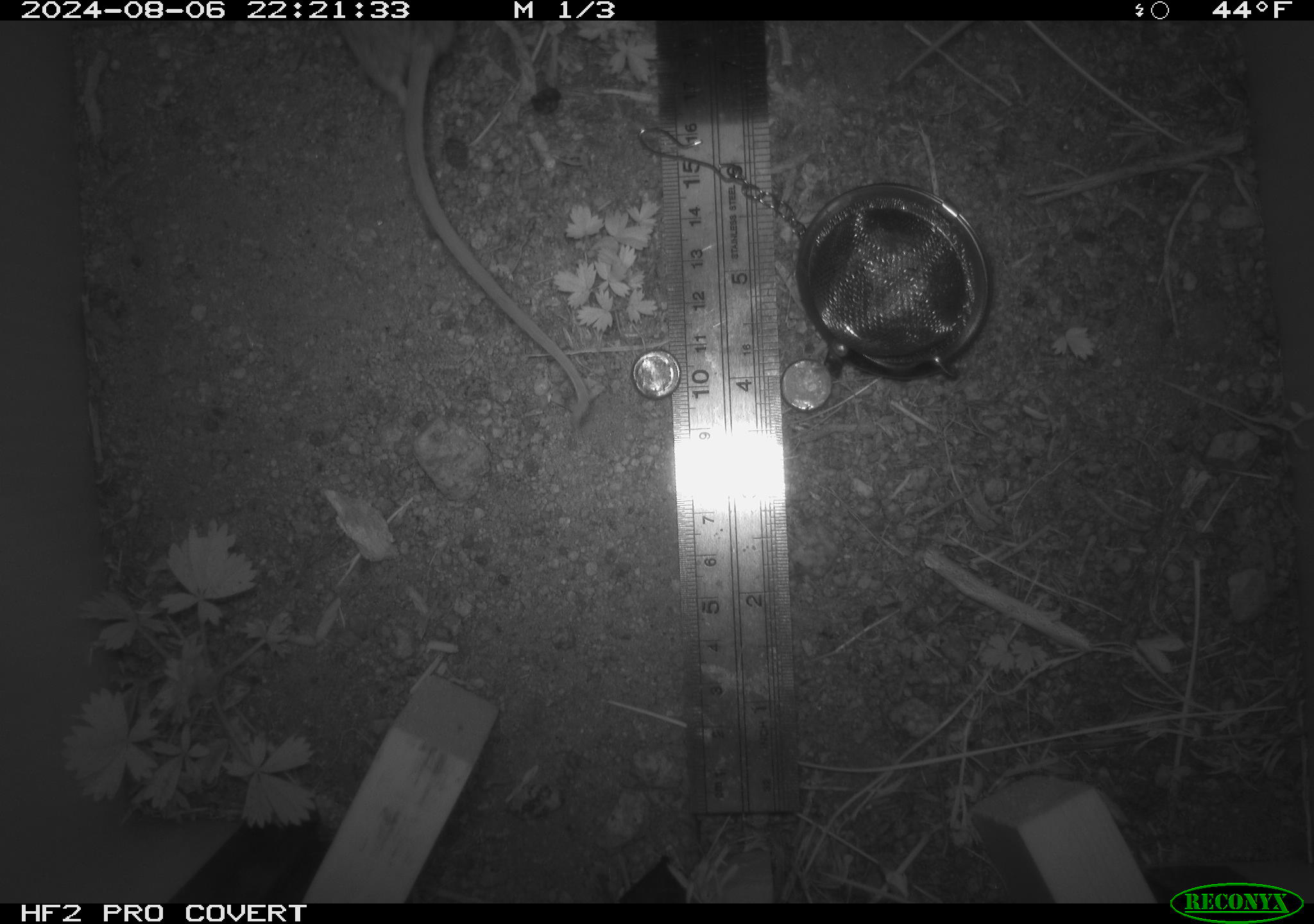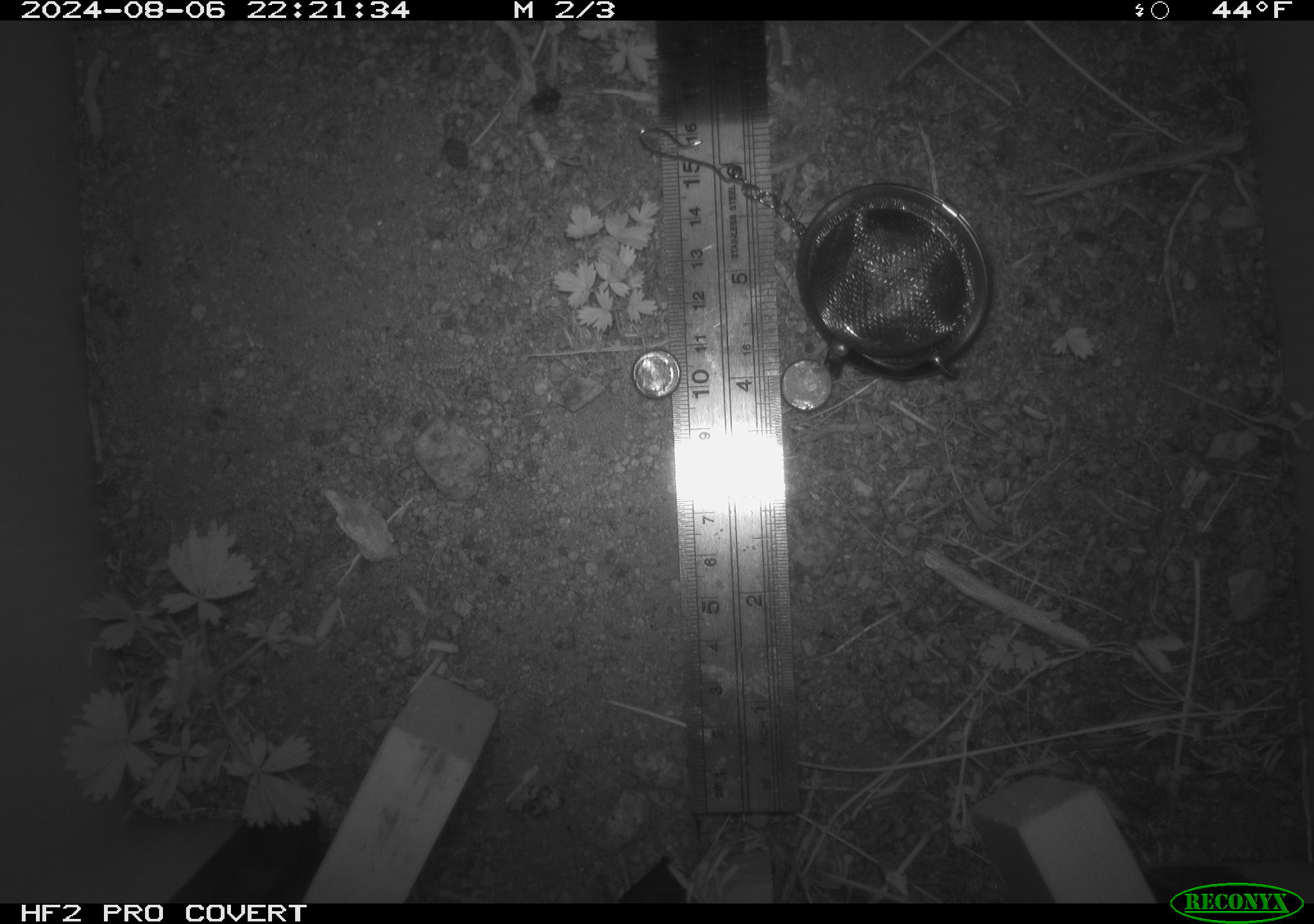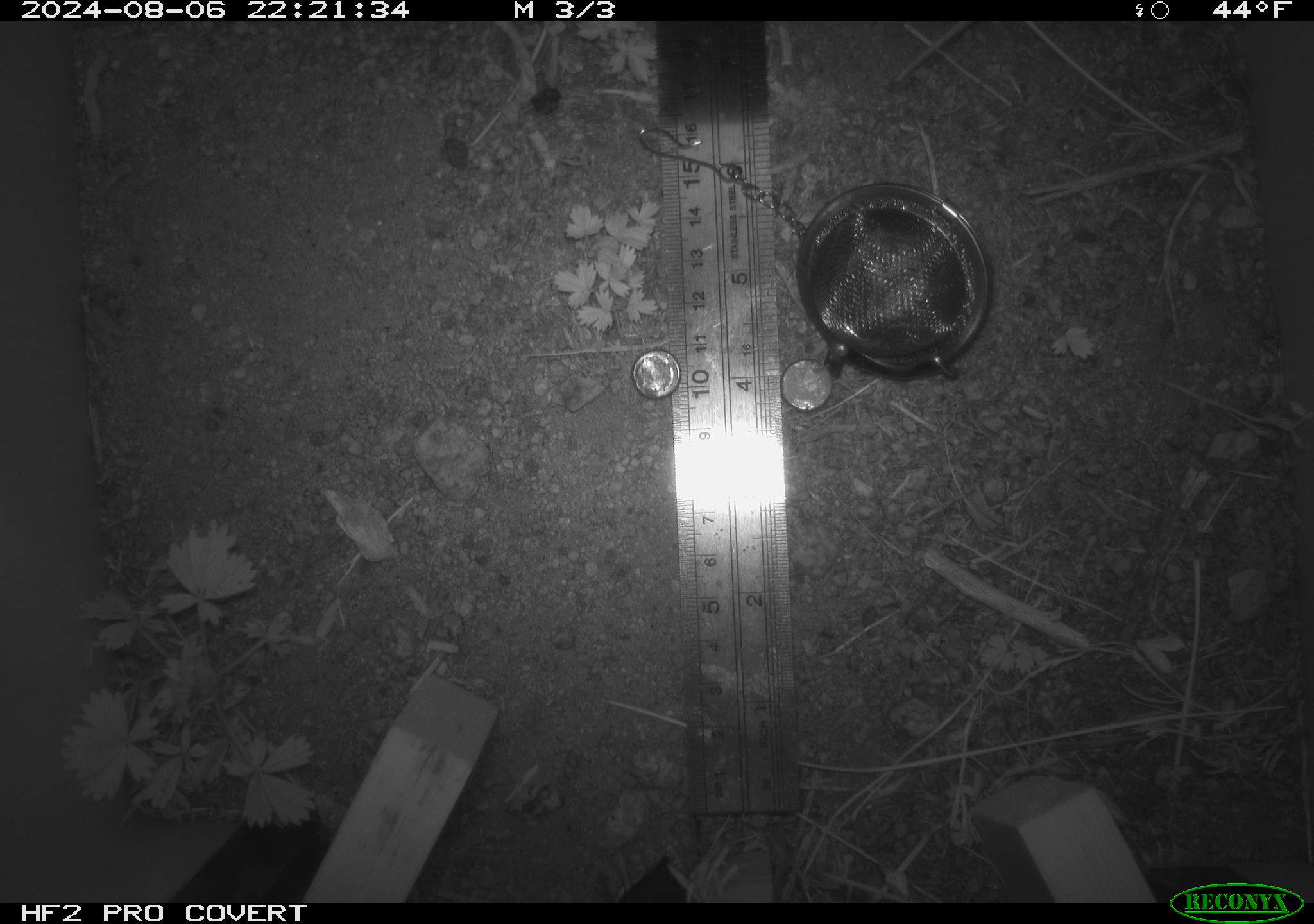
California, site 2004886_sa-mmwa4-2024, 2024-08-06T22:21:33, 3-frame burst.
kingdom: Animalia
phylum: Chordata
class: Mammalia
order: Rodentia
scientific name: Rodentia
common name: mouse species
Mouse species (Rodentia).